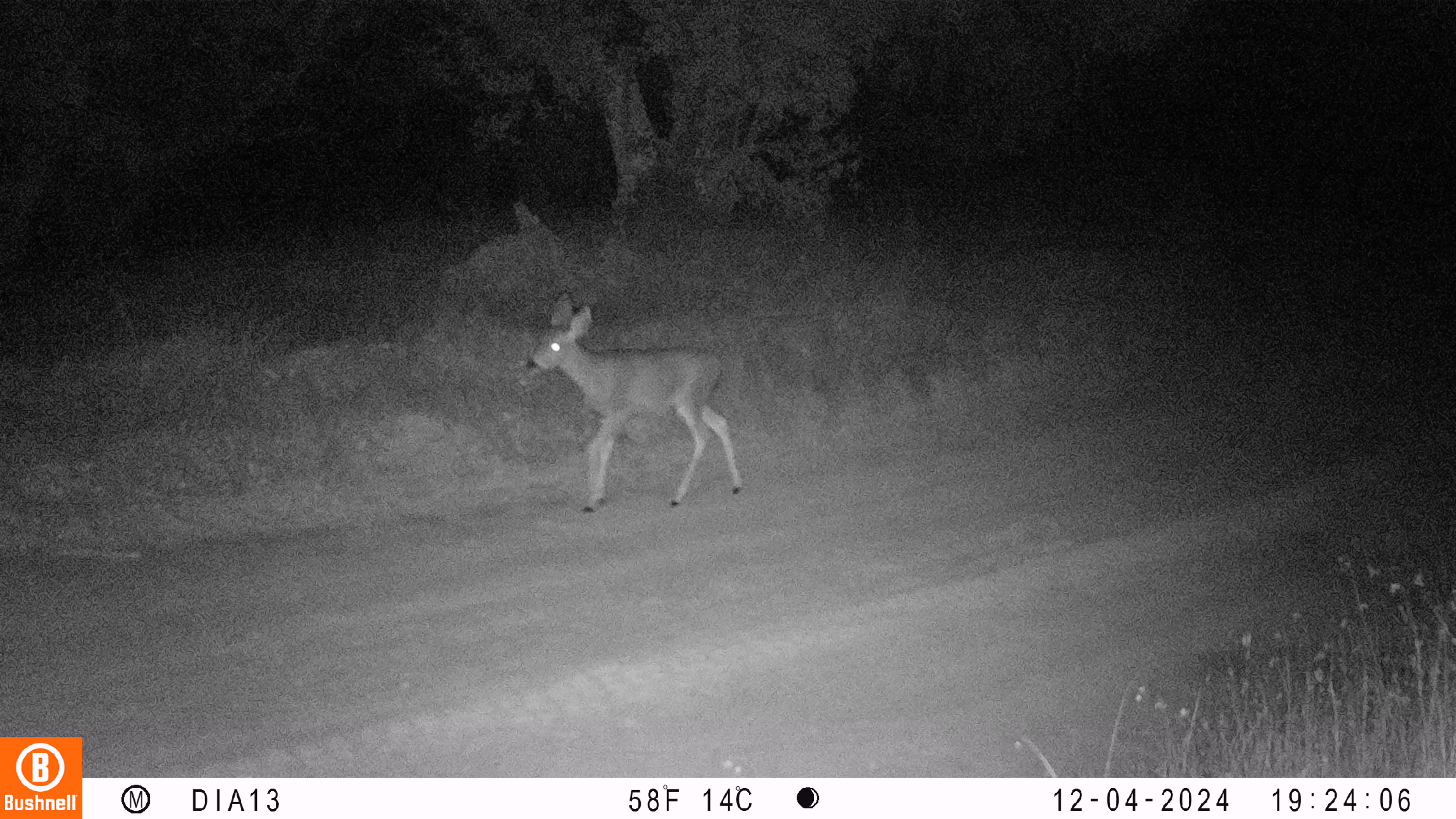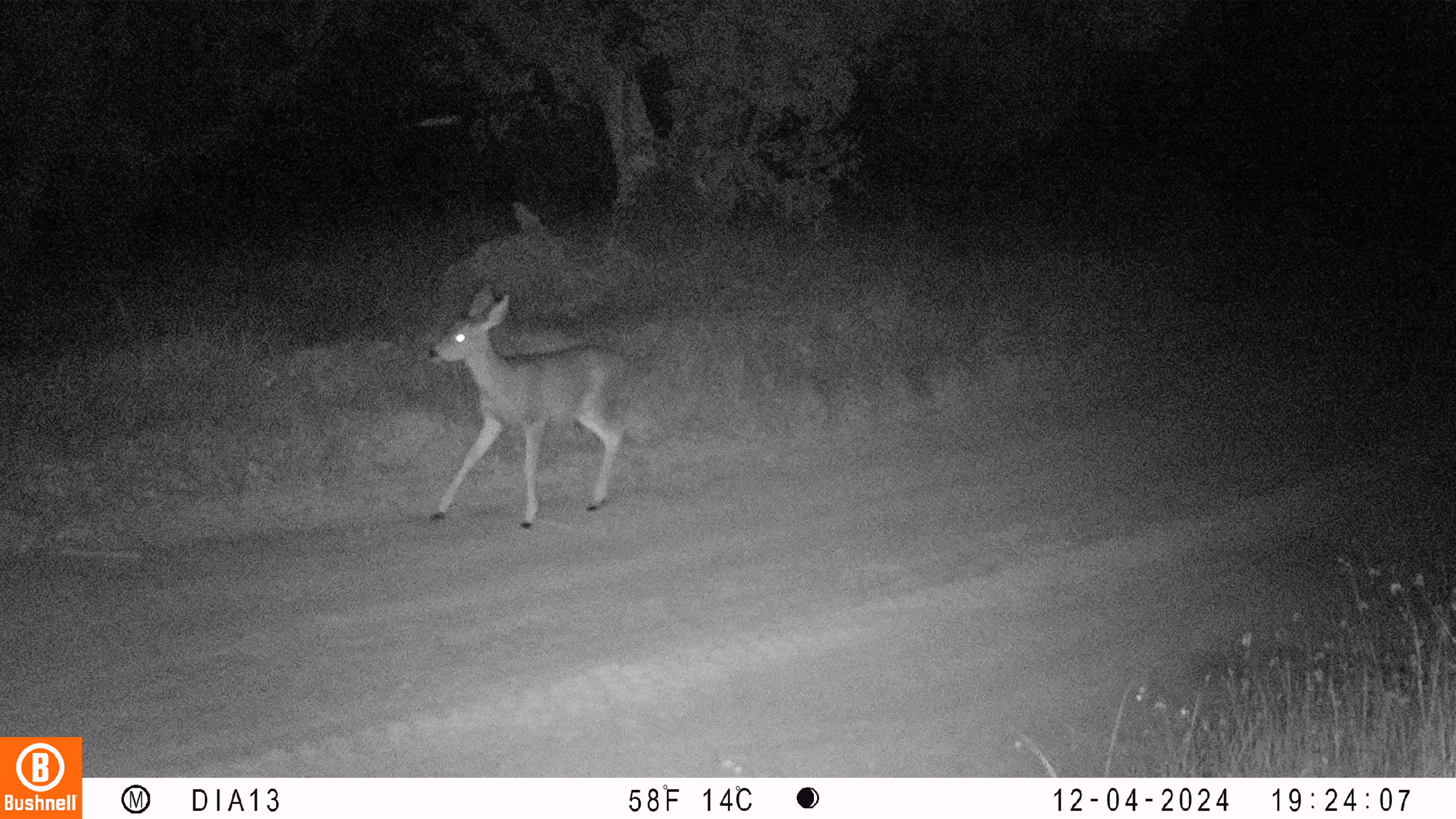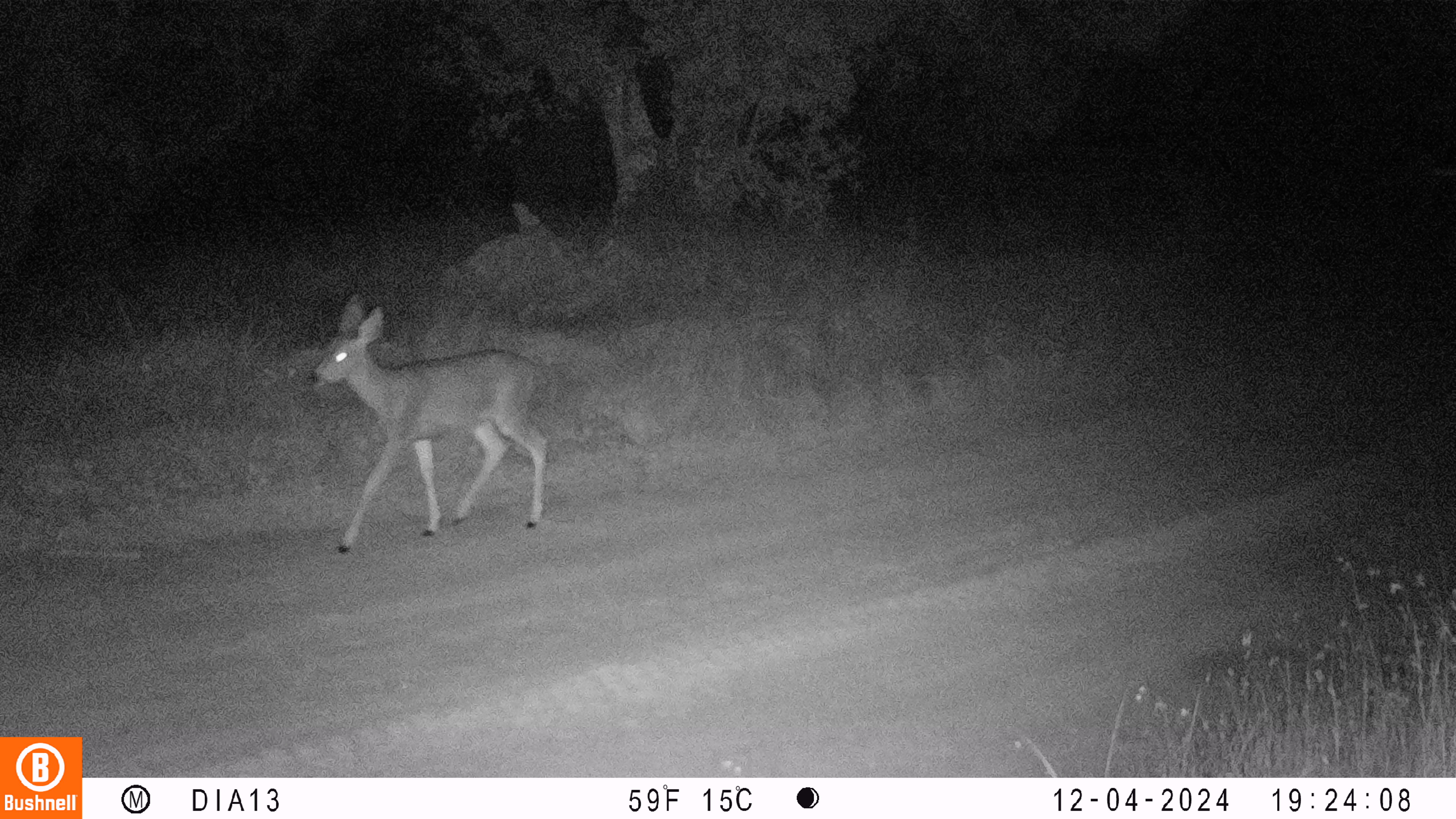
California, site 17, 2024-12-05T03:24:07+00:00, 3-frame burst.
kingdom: Animalia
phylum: Chordata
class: Mammalia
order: Artiodactyla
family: Cervidae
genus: Odocoileus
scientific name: Odocoileus hemionus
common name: mule deer